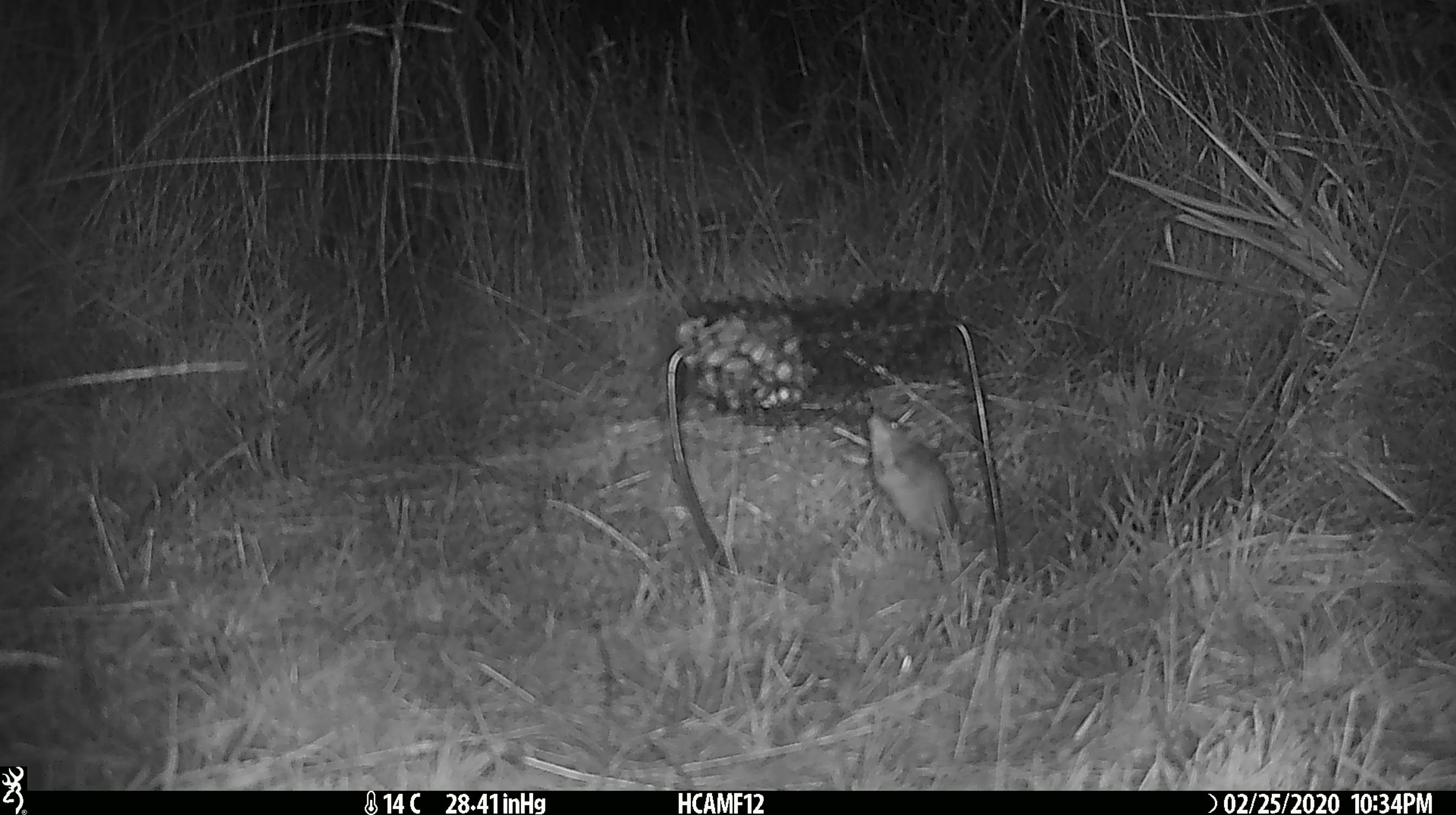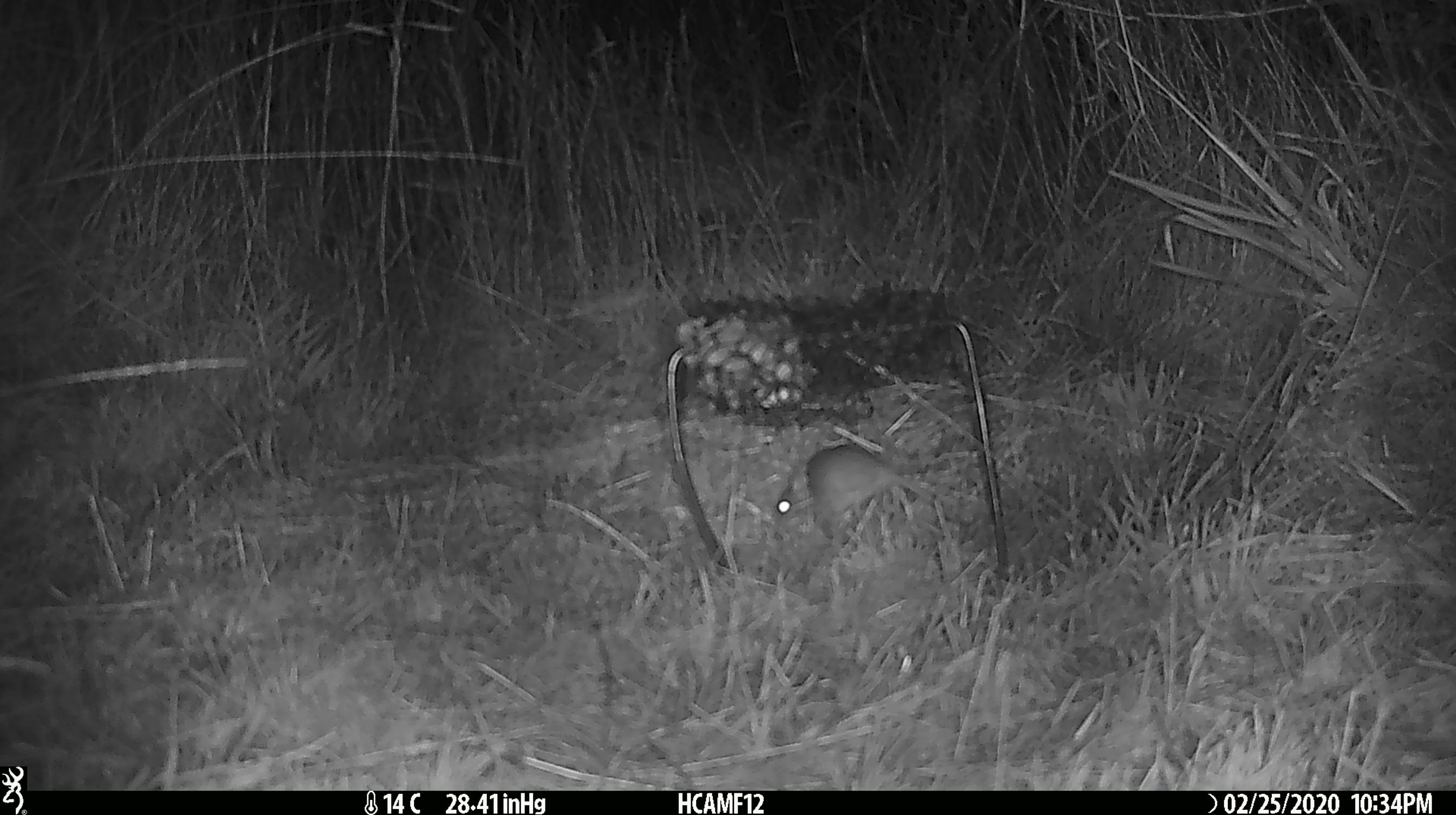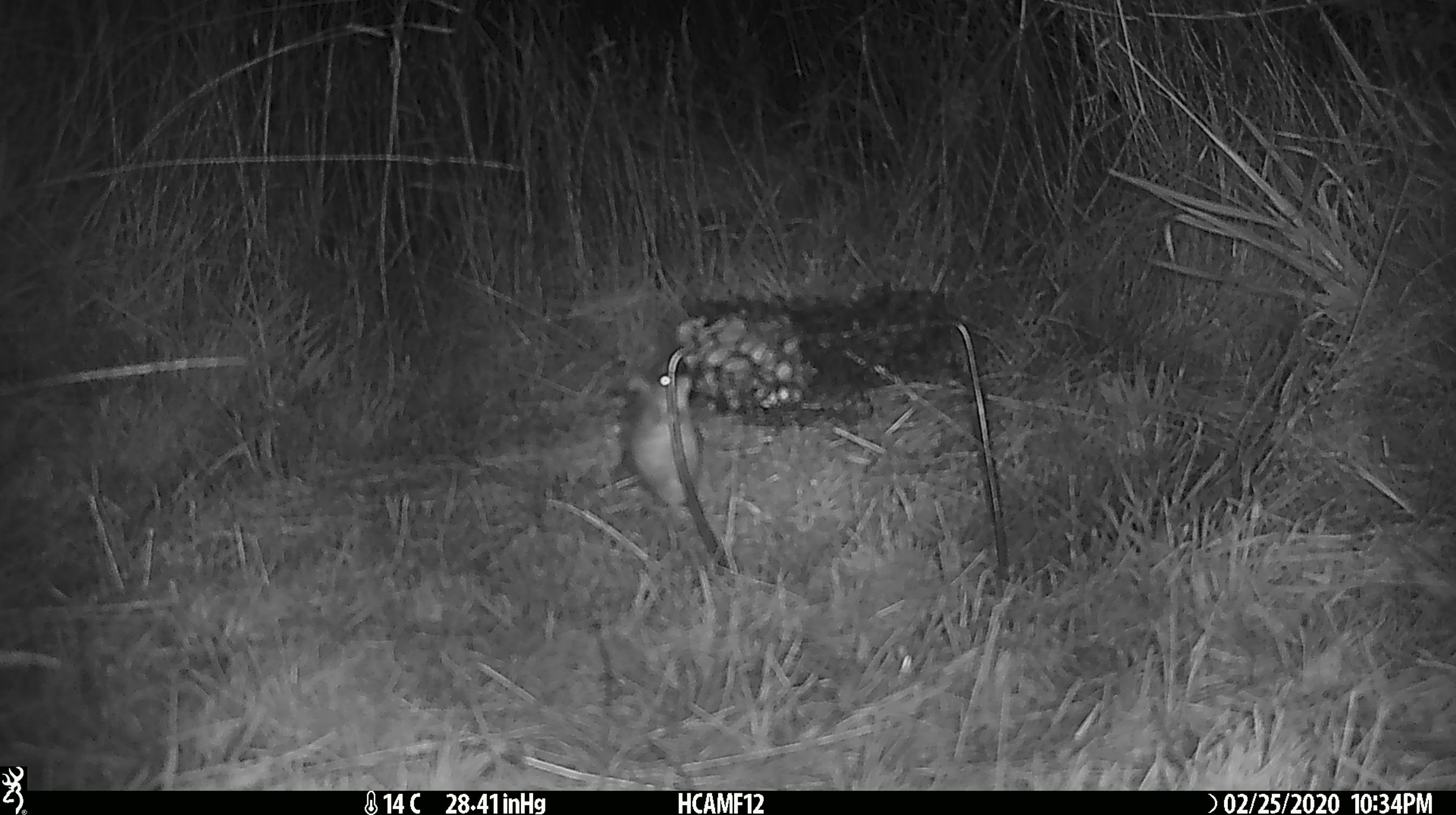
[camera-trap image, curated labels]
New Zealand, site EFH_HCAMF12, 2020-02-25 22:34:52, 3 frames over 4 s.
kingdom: Animalia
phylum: Chordata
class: Mammalia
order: Rodentia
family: Muridae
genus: Mus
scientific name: Mus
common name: mouse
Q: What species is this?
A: Mouse (Mus).